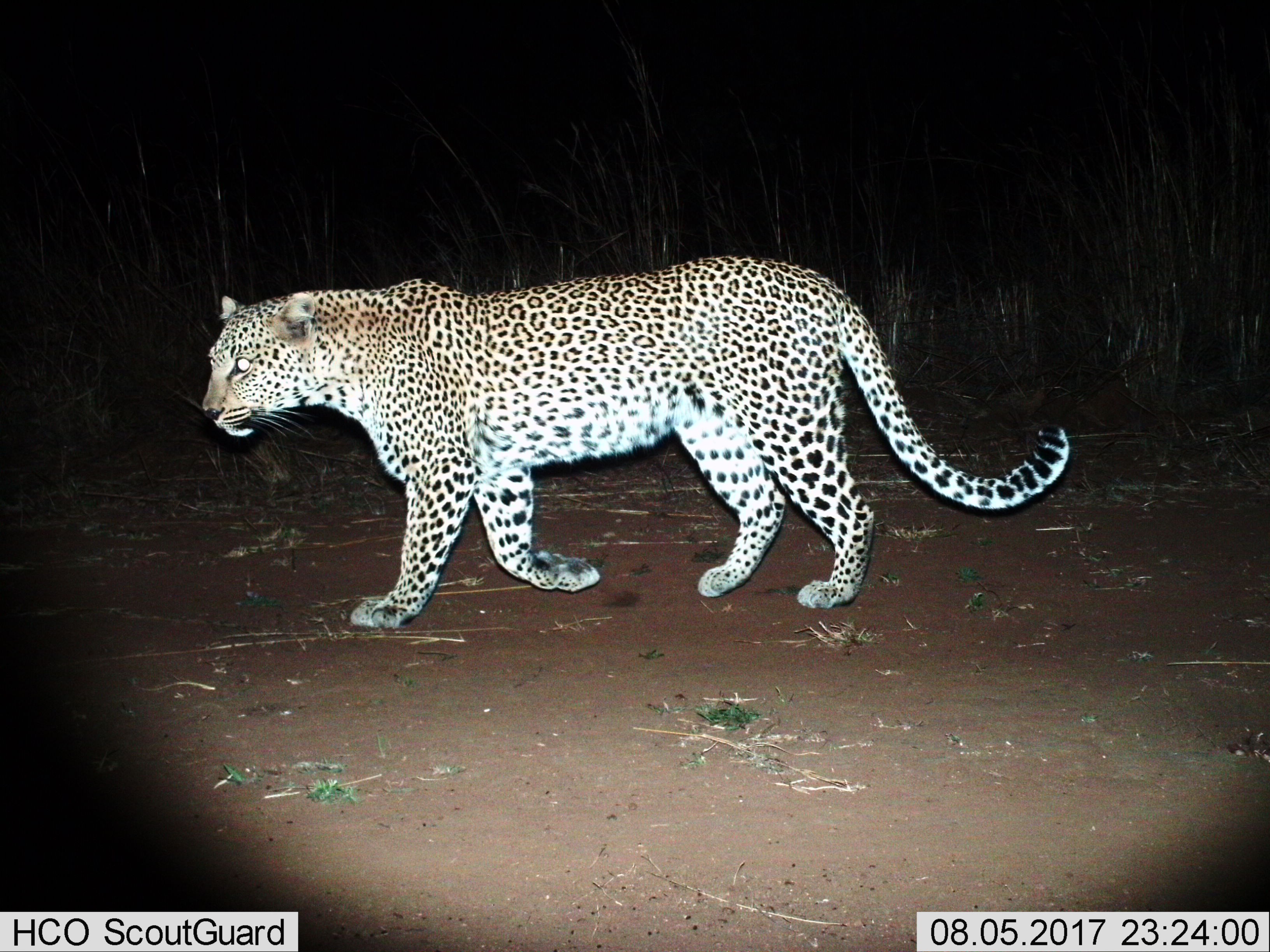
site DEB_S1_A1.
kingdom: Animalia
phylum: Chordata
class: Mammalia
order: Carnivora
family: Felidae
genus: Panthera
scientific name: Panthera pardus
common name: leopard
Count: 1.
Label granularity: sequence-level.